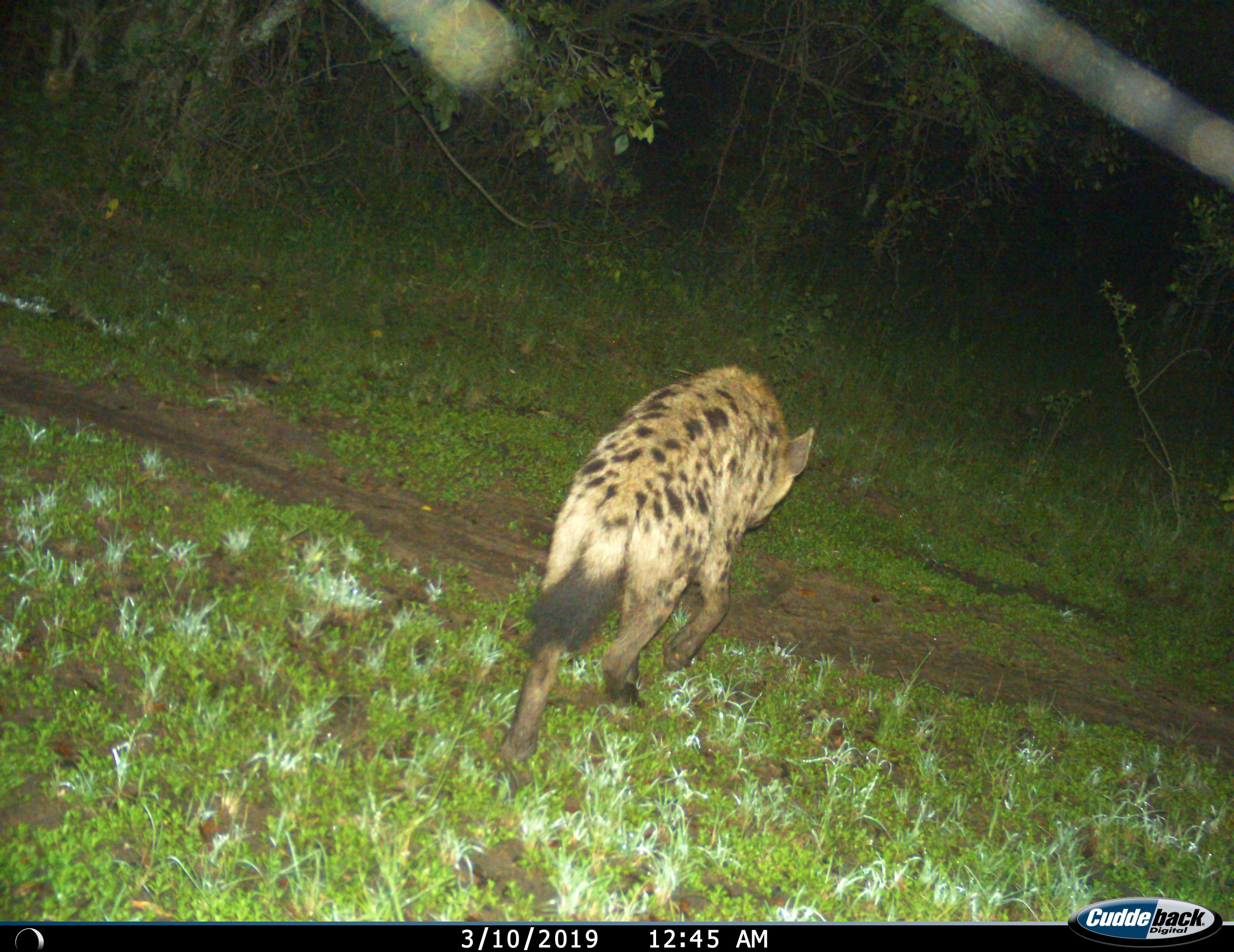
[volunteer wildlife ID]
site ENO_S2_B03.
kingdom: Animalia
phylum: Chordata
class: Mammalia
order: Carnivora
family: Hyaenidae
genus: Crocuta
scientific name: Crocuta crocuta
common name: spotted hyena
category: hyenaspotted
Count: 1.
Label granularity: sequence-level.